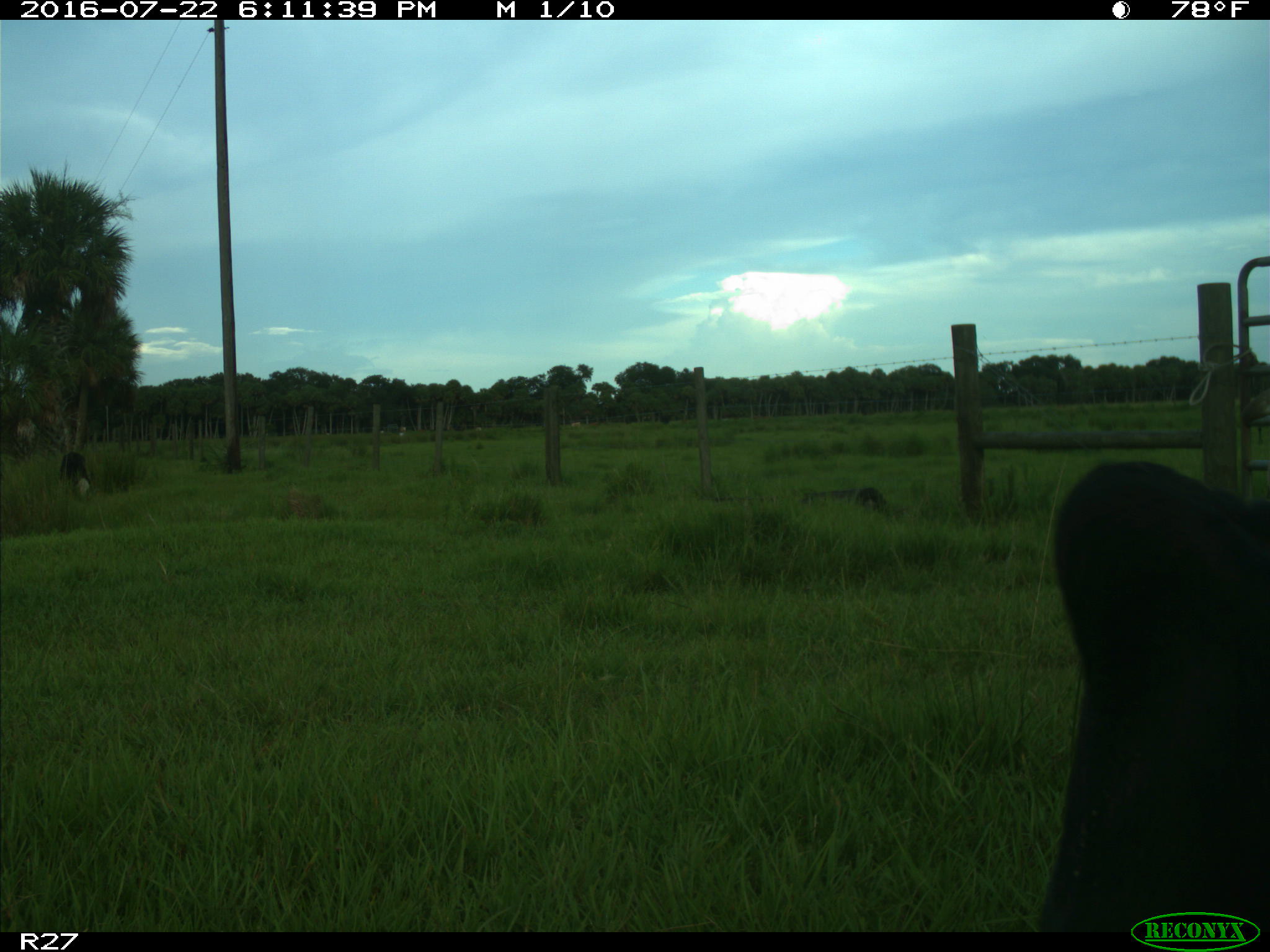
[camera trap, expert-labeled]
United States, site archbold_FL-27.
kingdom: Animalia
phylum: Chordata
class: Mammalia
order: Artiodactyla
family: Bovidae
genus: Bos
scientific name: Bos taurus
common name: domestic cow